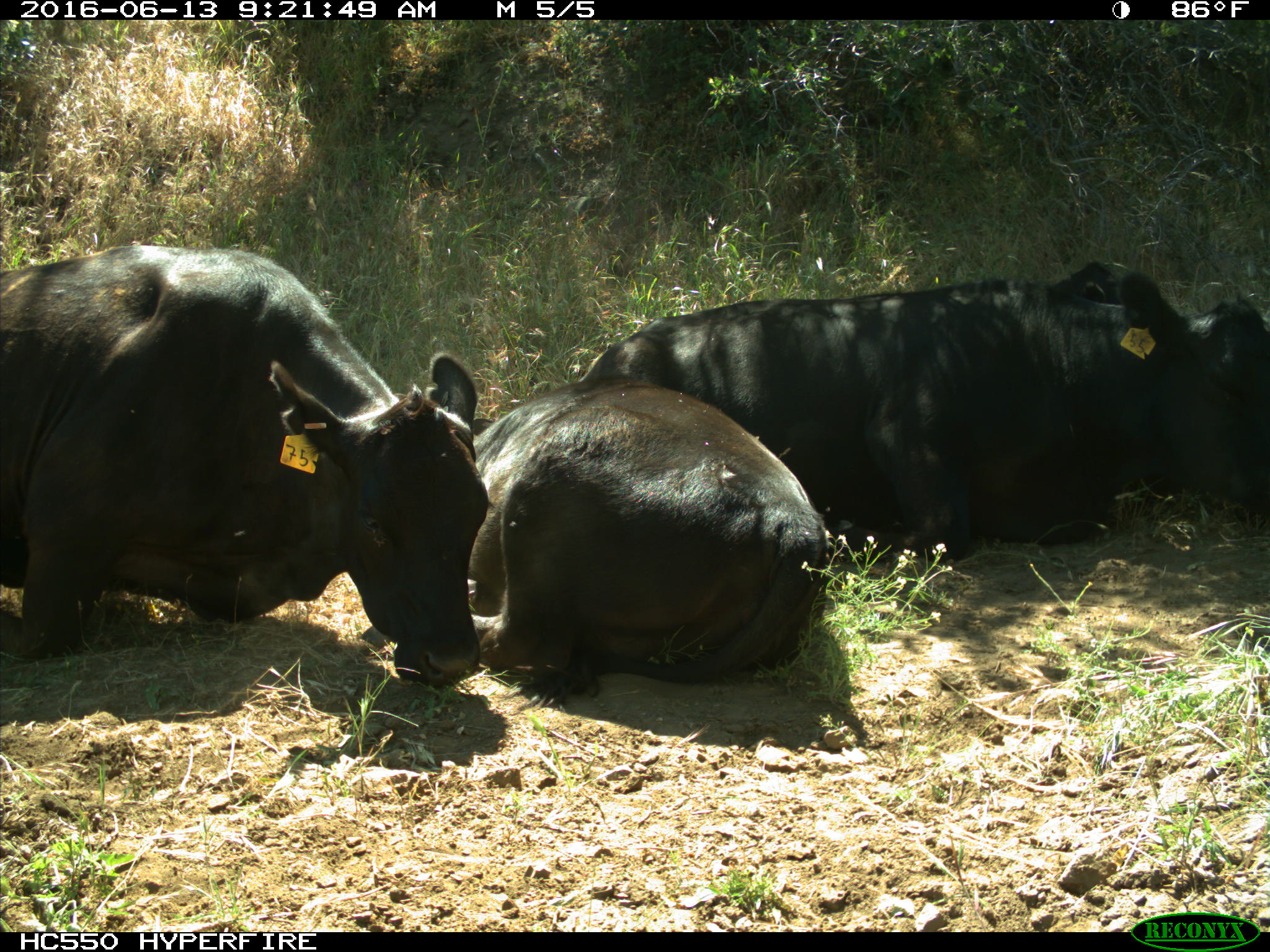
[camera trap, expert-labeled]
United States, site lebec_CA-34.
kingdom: Animalia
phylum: Chordata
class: Mammalia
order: Artiodactyla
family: Bovidae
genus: Bos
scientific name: Bos taurus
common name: domestic cow